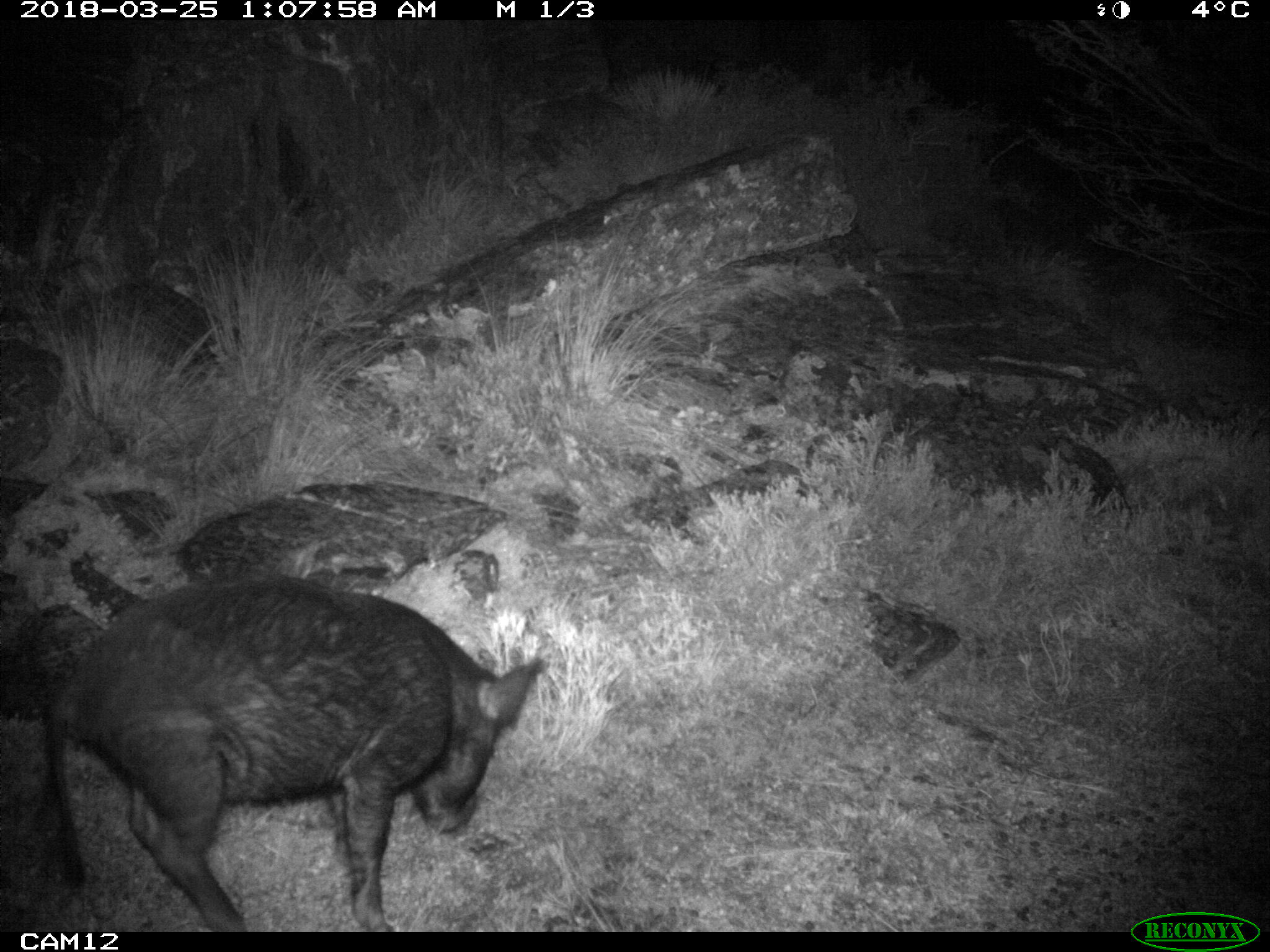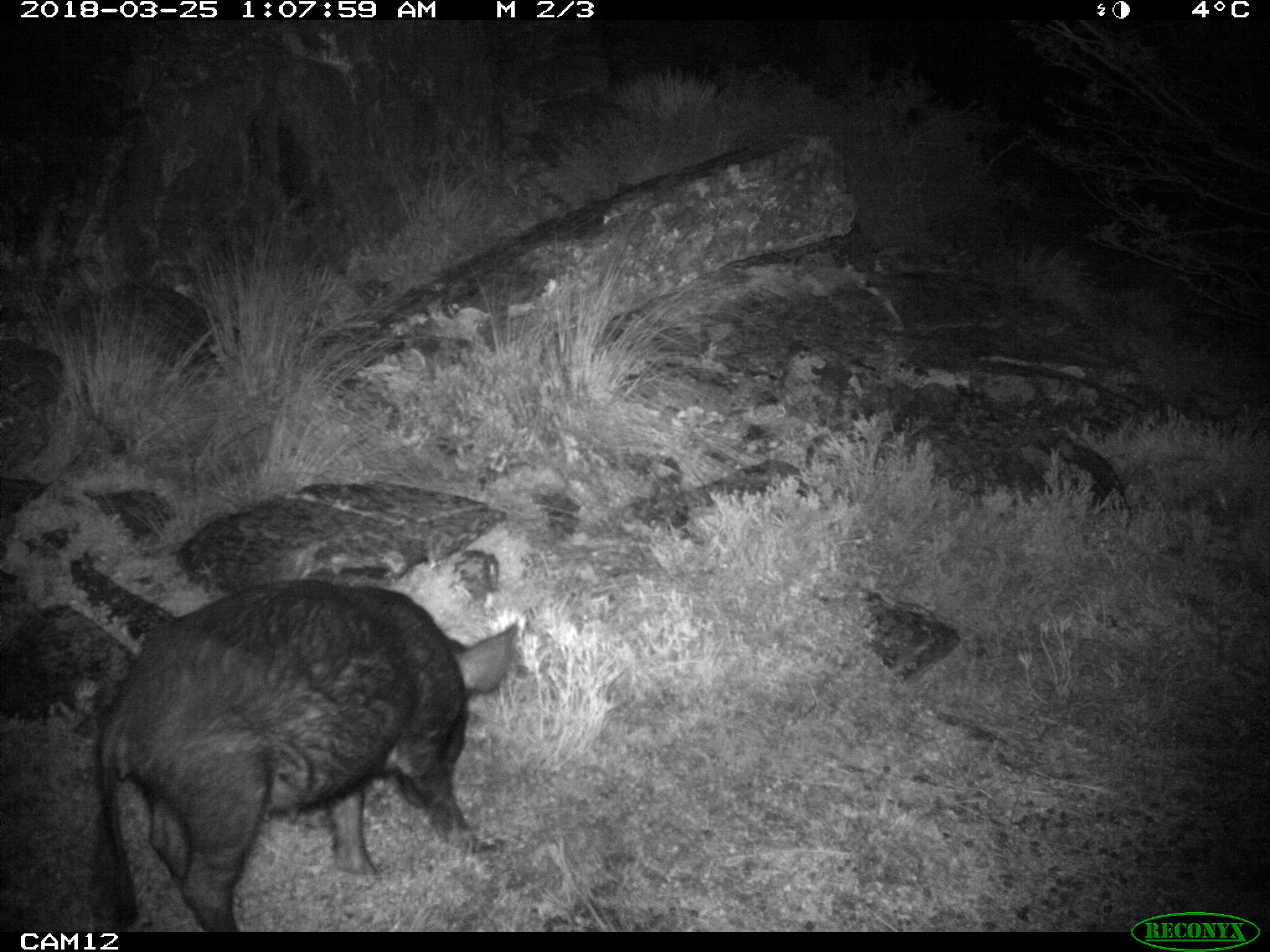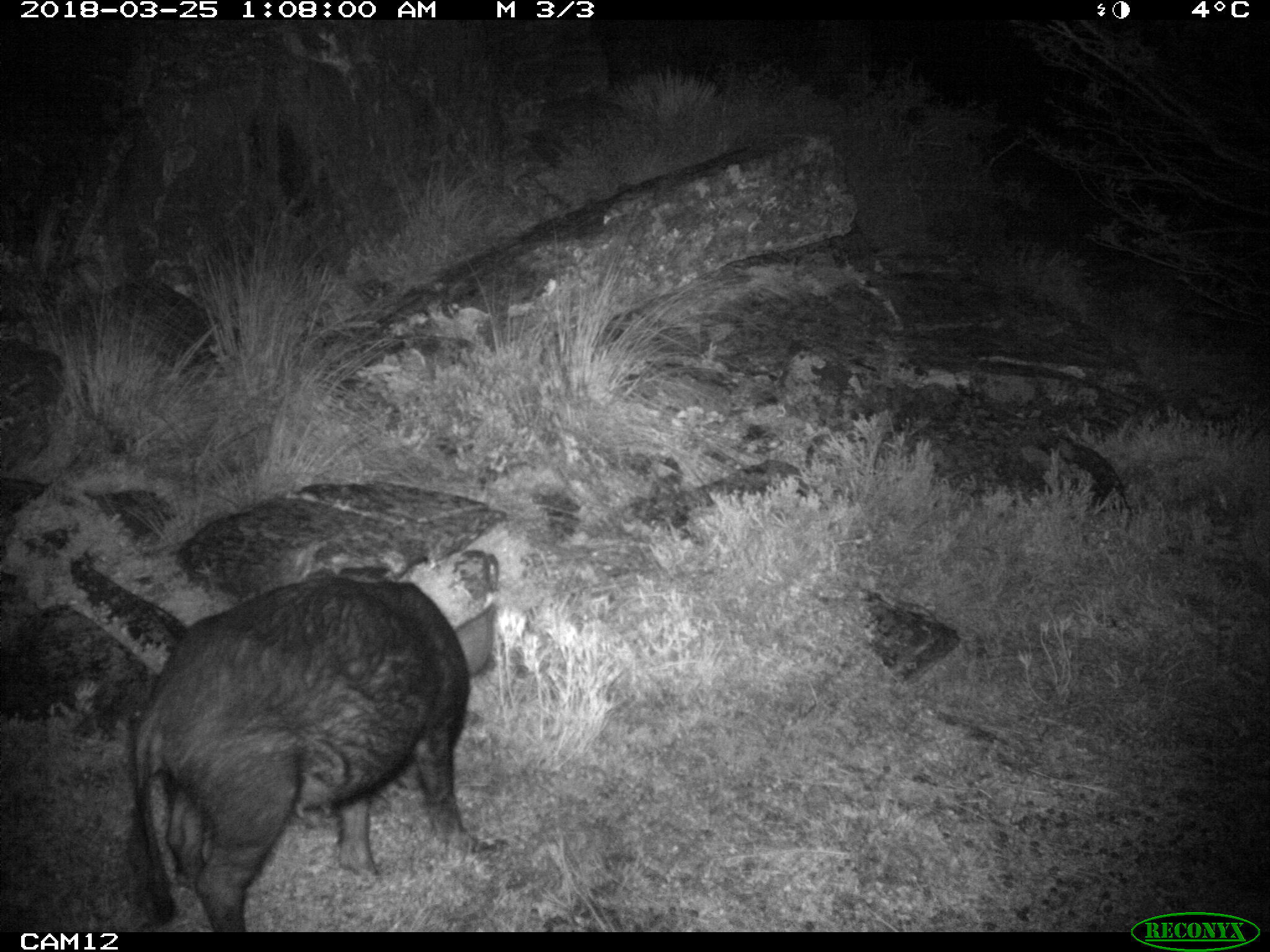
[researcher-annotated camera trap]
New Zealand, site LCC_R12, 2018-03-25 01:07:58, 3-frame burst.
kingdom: Animalia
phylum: Chordata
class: Mammalia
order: Artiodactyla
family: Suidae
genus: Sus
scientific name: Sus scrofa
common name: pig